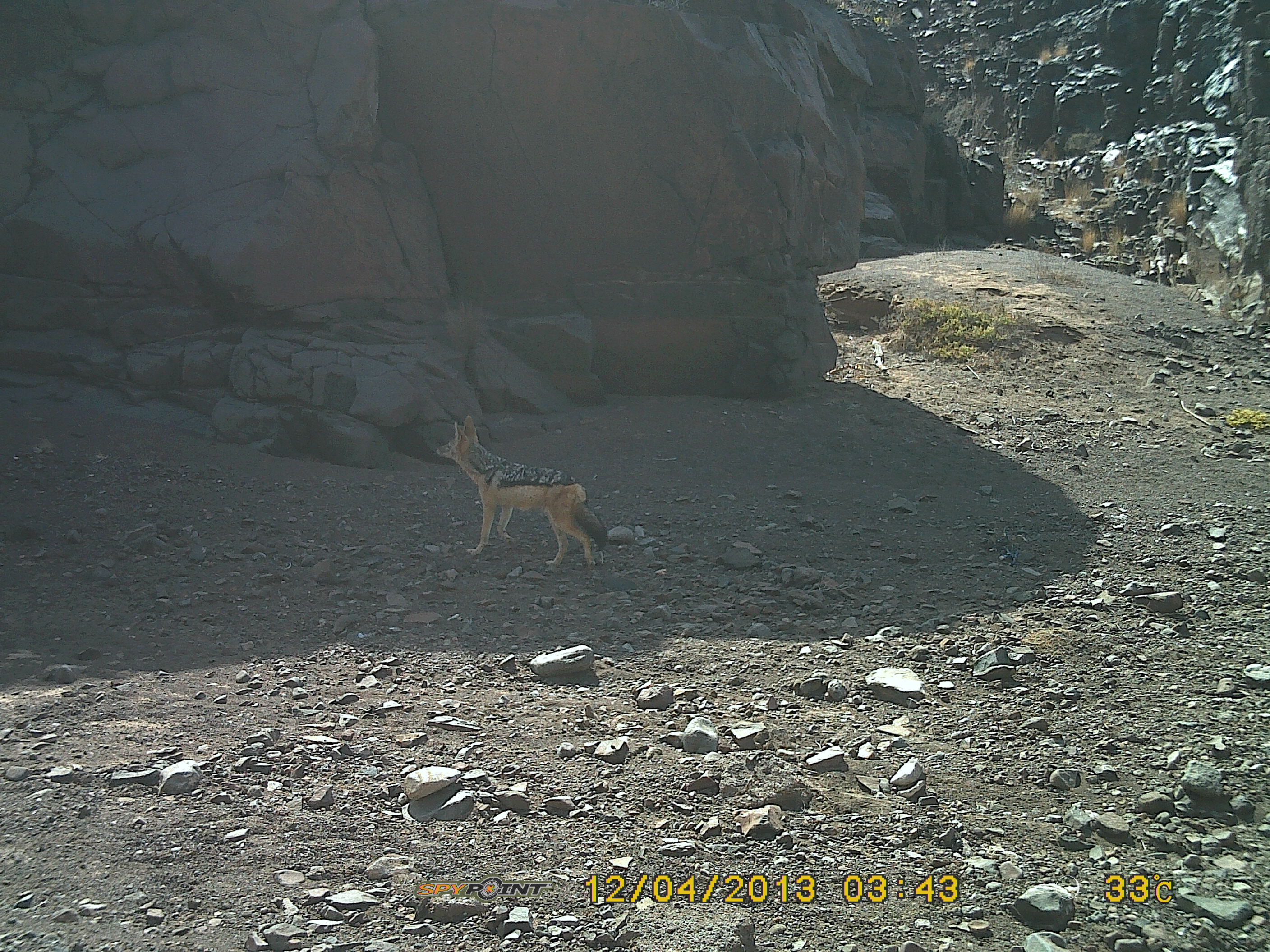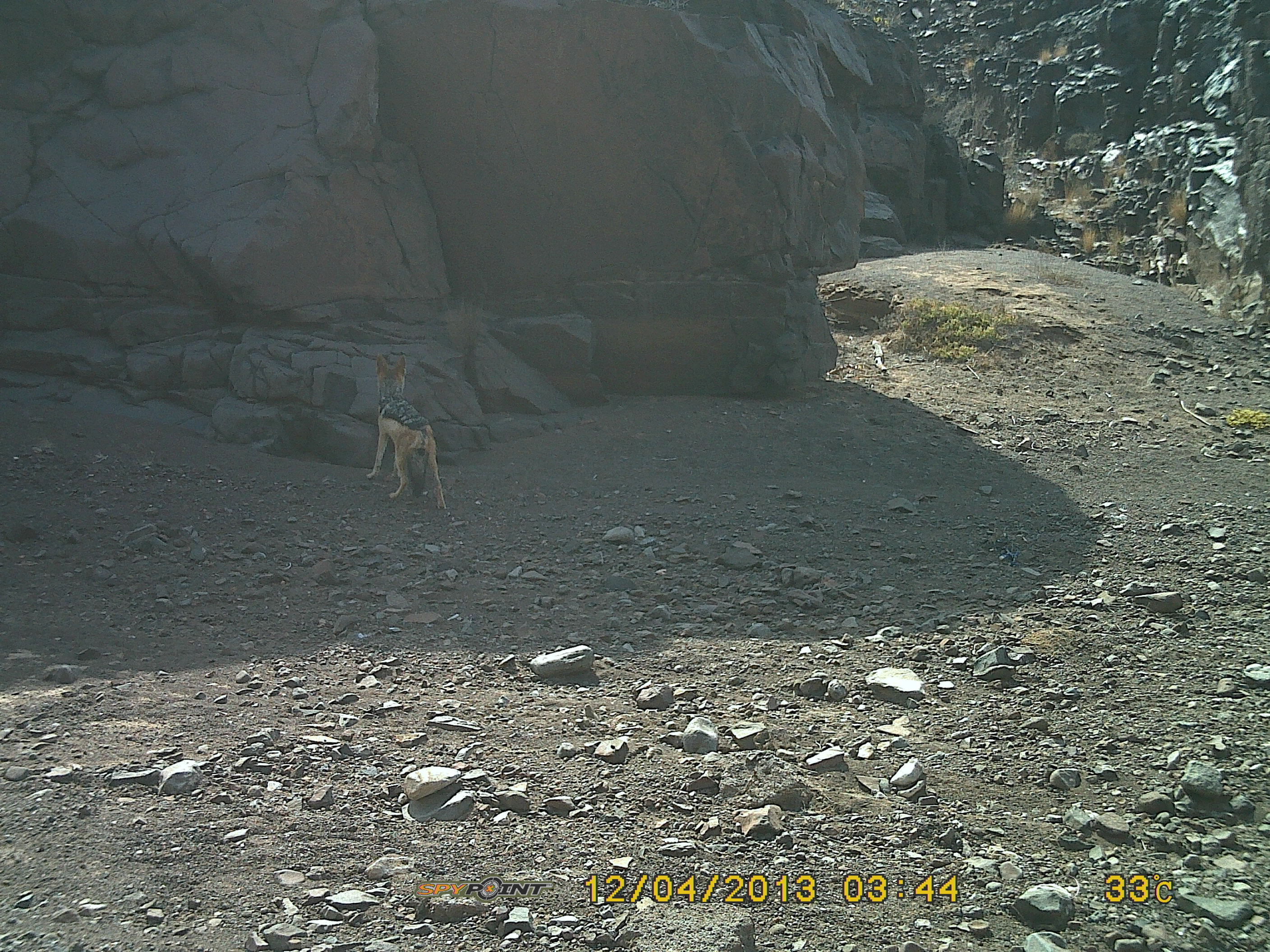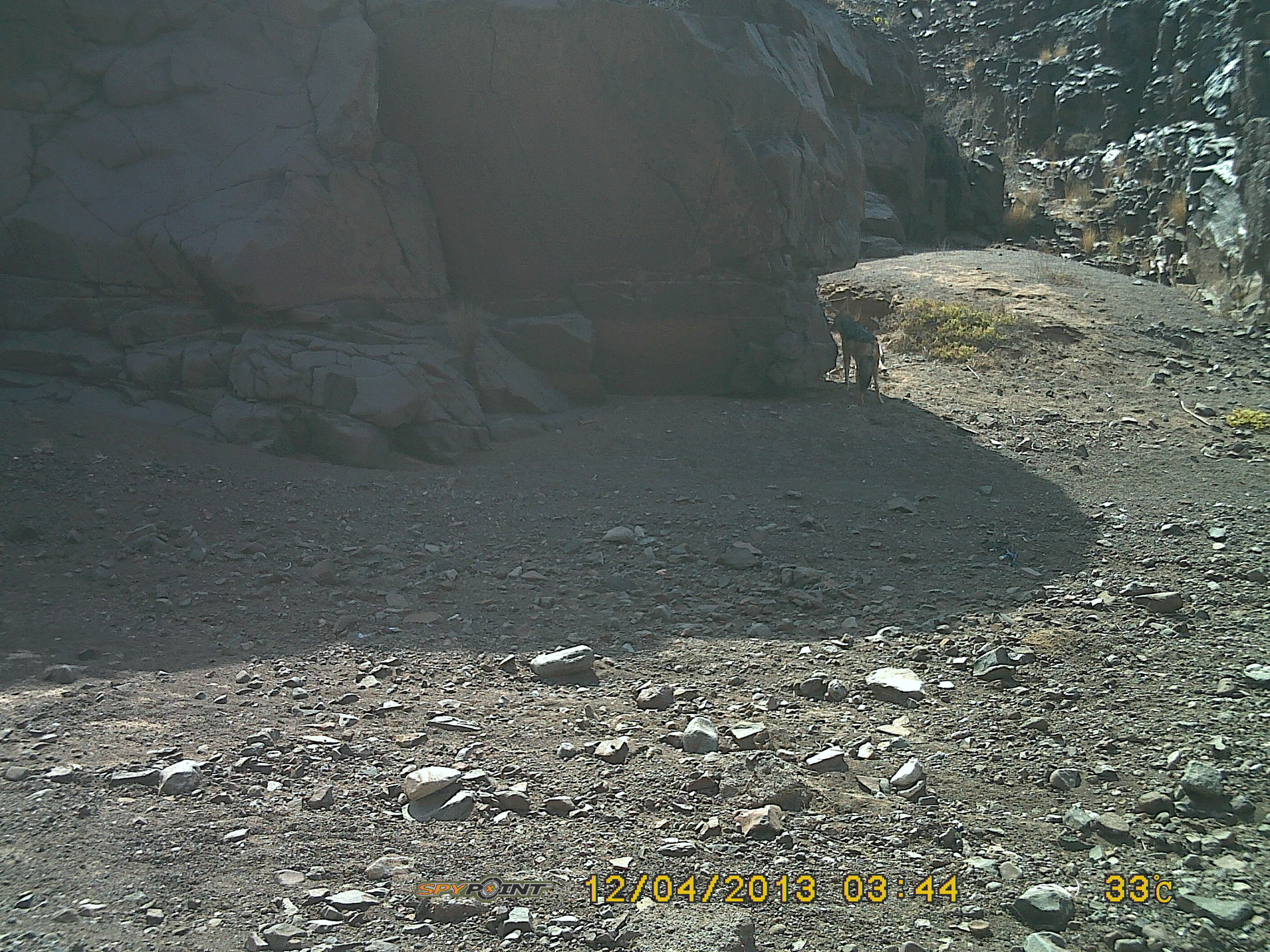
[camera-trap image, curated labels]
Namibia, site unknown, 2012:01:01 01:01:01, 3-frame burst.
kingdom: Animalia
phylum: Chordata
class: Mammalia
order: Carnivora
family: Canidae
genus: Lupulella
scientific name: Lupulella mesomelas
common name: black-backed jackal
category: canis mesomelas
Canis mesomelas (black-backed jackal) (Lupulella mesomelas).